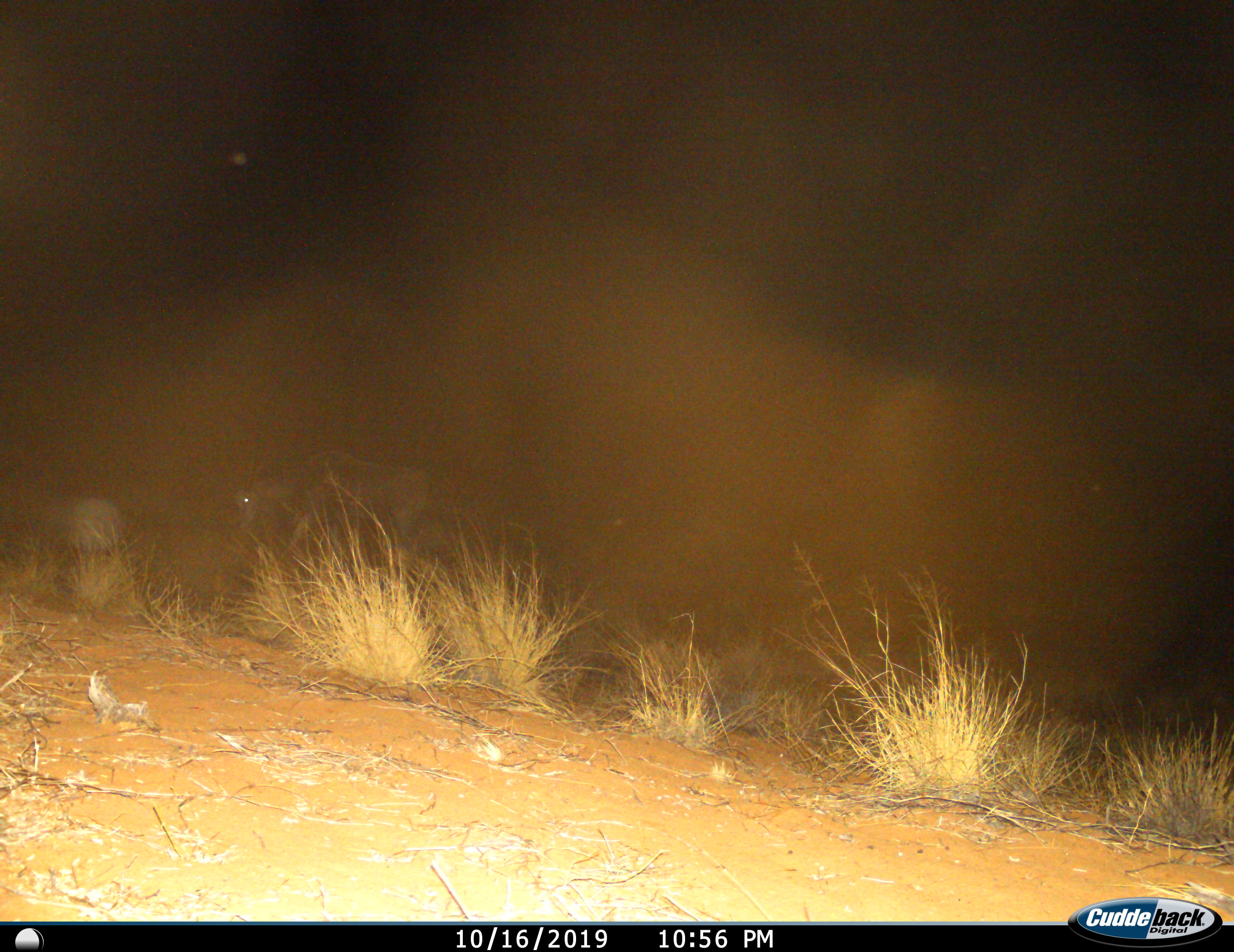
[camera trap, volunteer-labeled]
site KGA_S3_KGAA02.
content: unidentified animal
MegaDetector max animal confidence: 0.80